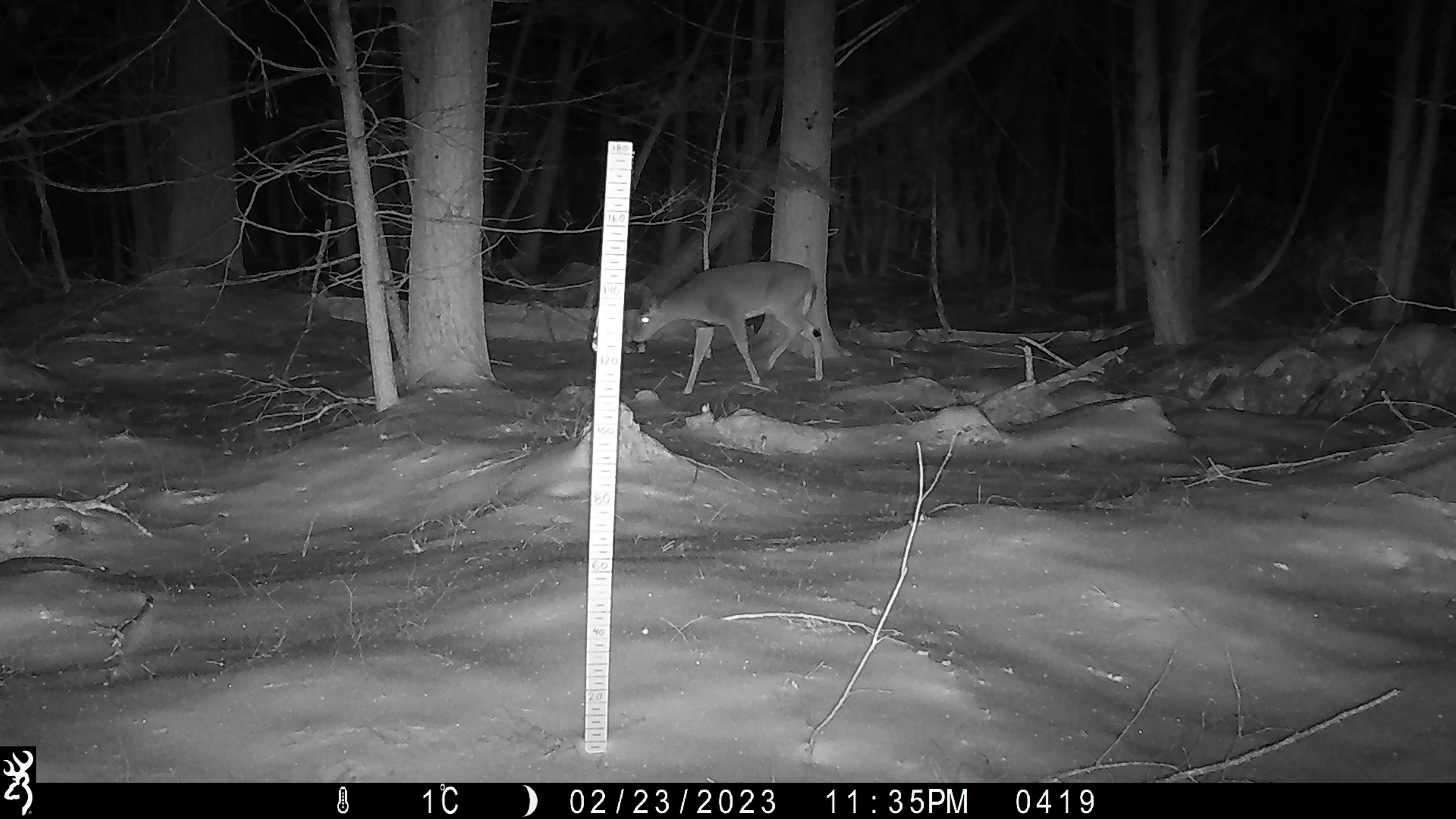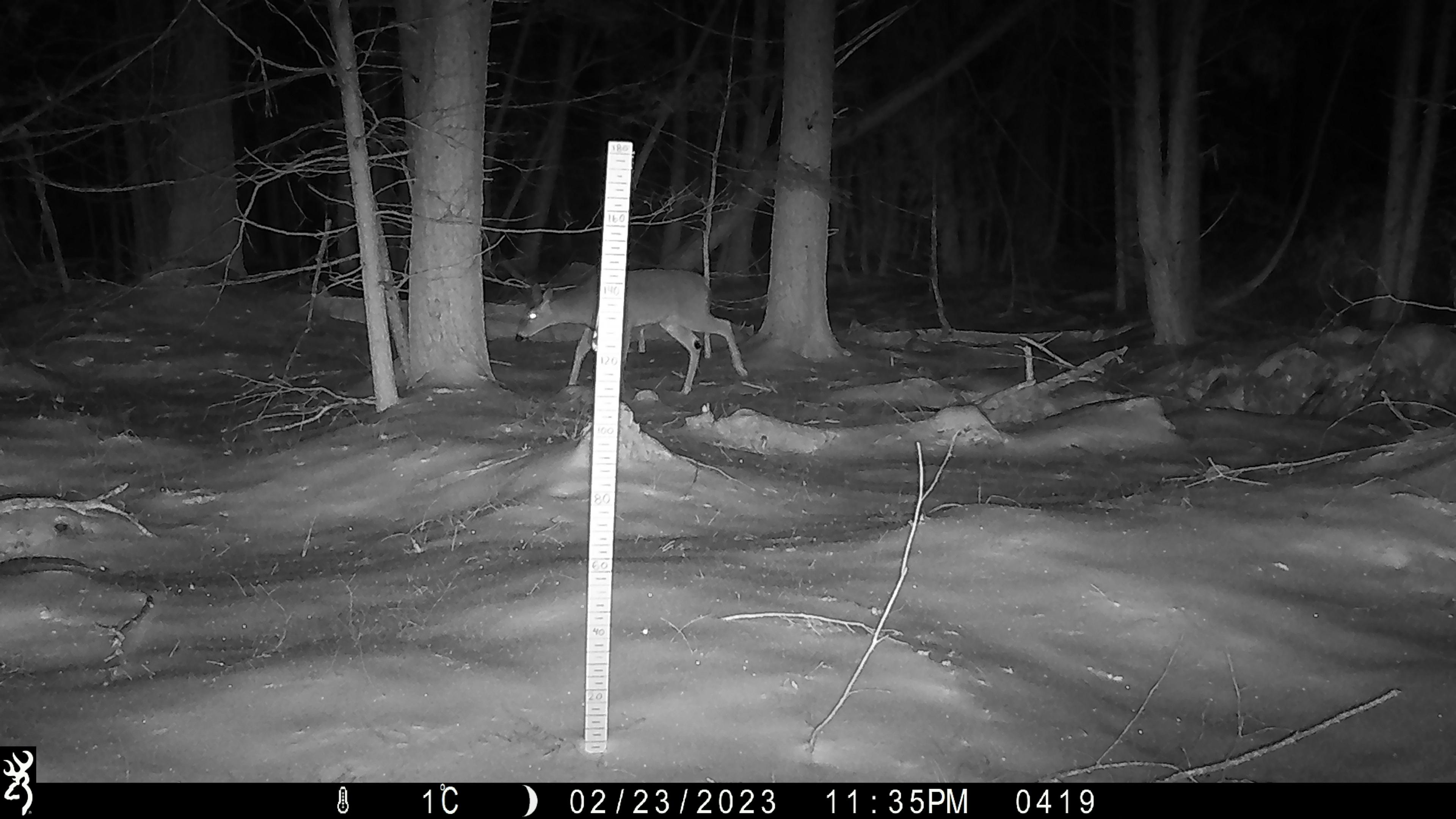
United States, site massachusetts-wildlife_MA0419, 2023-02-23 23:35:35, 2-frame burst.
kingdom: Animalia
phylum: Chordata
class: Mammalia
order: Artiodactyla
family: Cervidae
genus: Odocoileus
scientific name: Odocoileus virginianus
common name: white-tailed deer